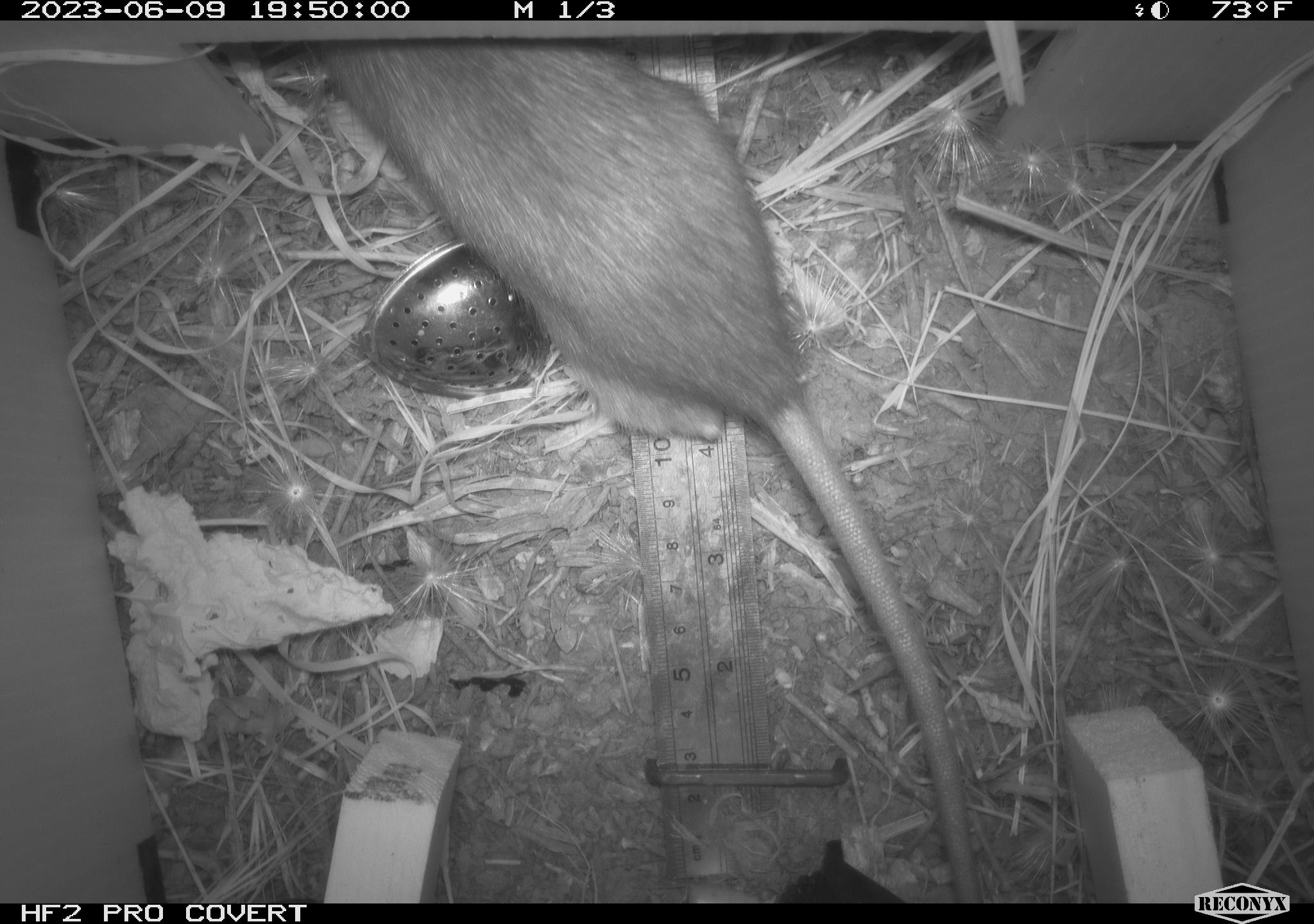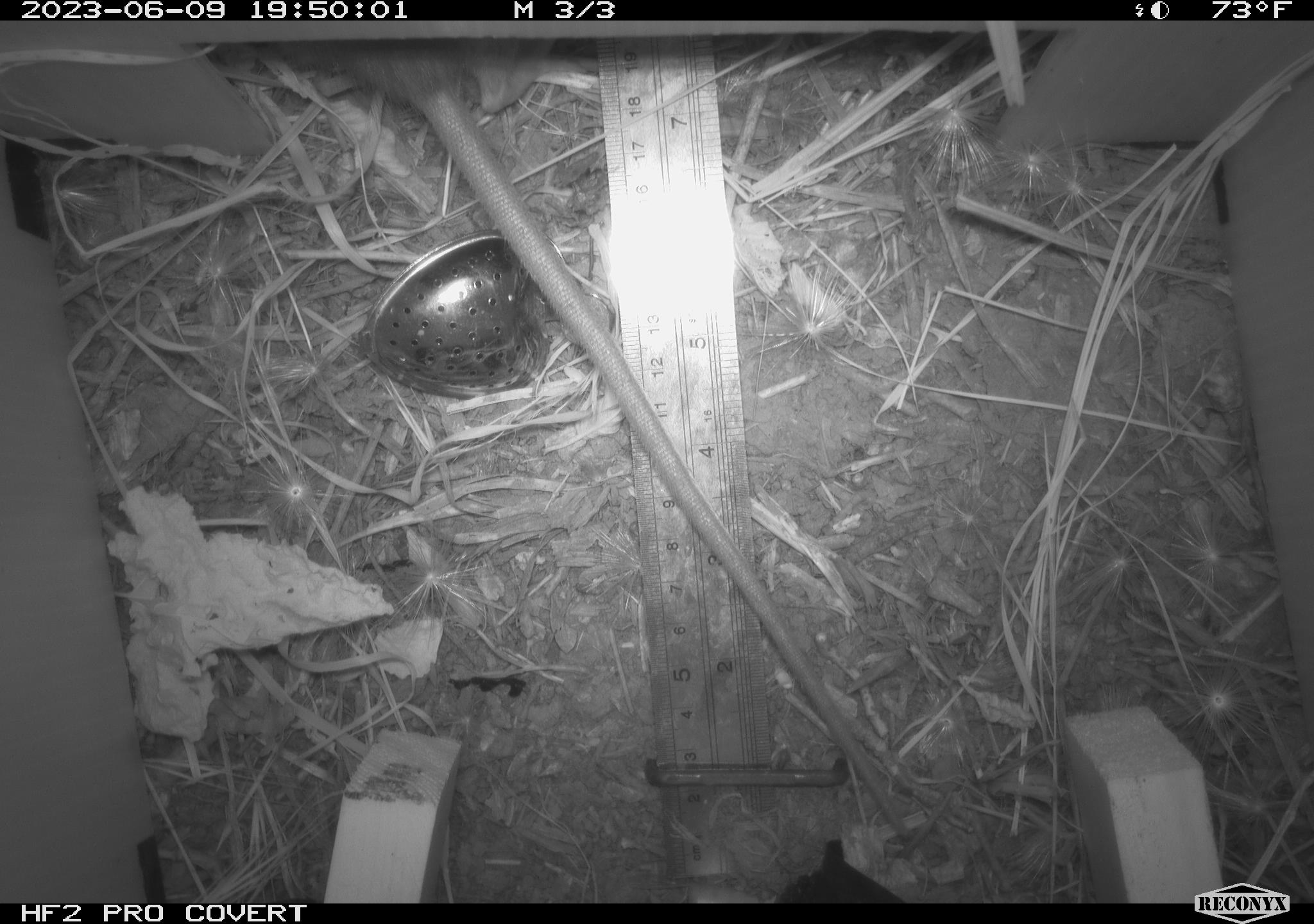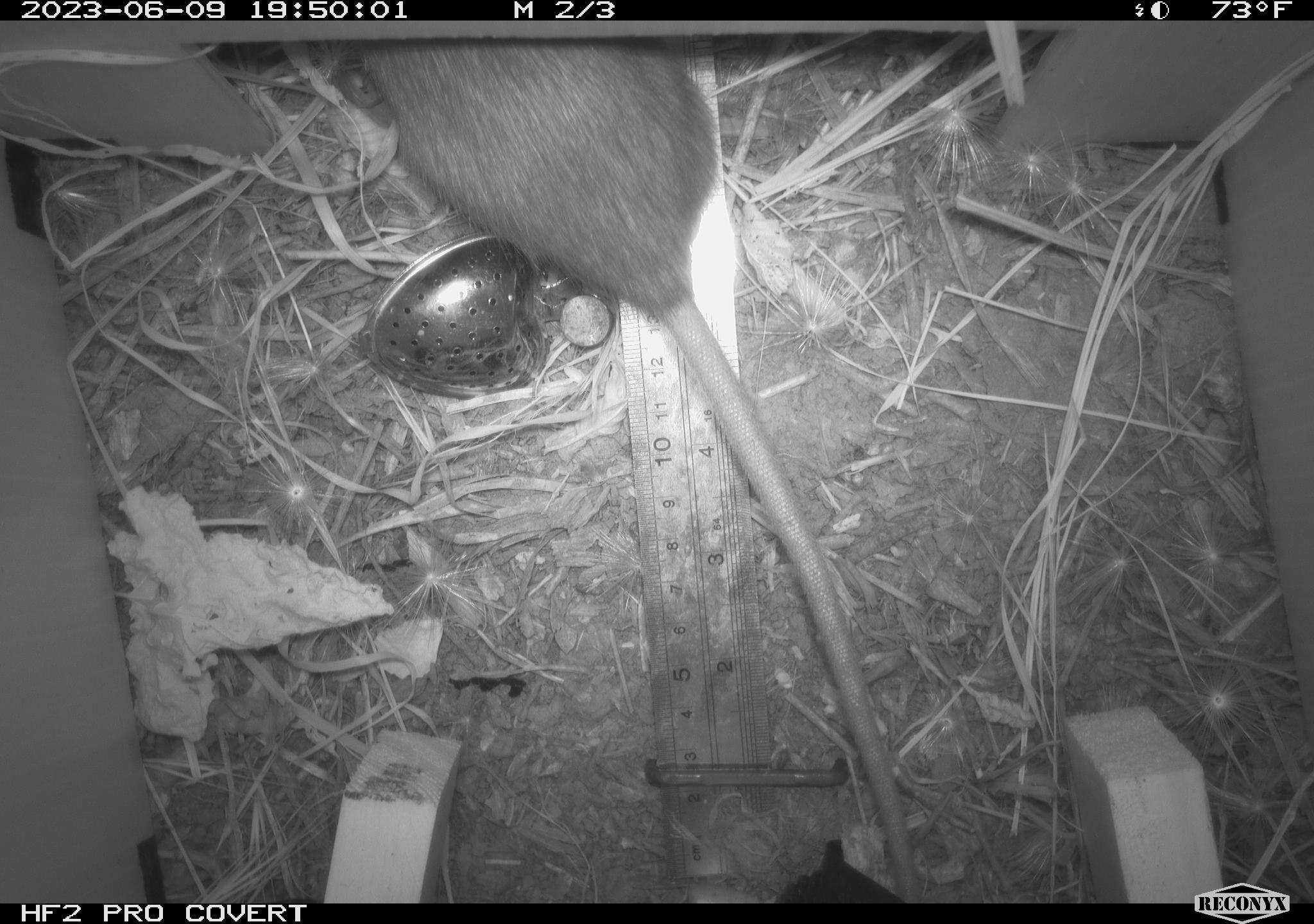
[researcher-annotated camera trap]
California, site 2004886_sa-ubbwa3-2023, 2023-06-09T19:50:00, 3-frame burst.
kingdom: Animalia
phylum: Chordata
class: Mammalia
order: Rodentia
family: Muridae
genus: Rattus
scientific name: Rattus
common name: rat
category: rattus species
Rattus species (rat) (Rattus).